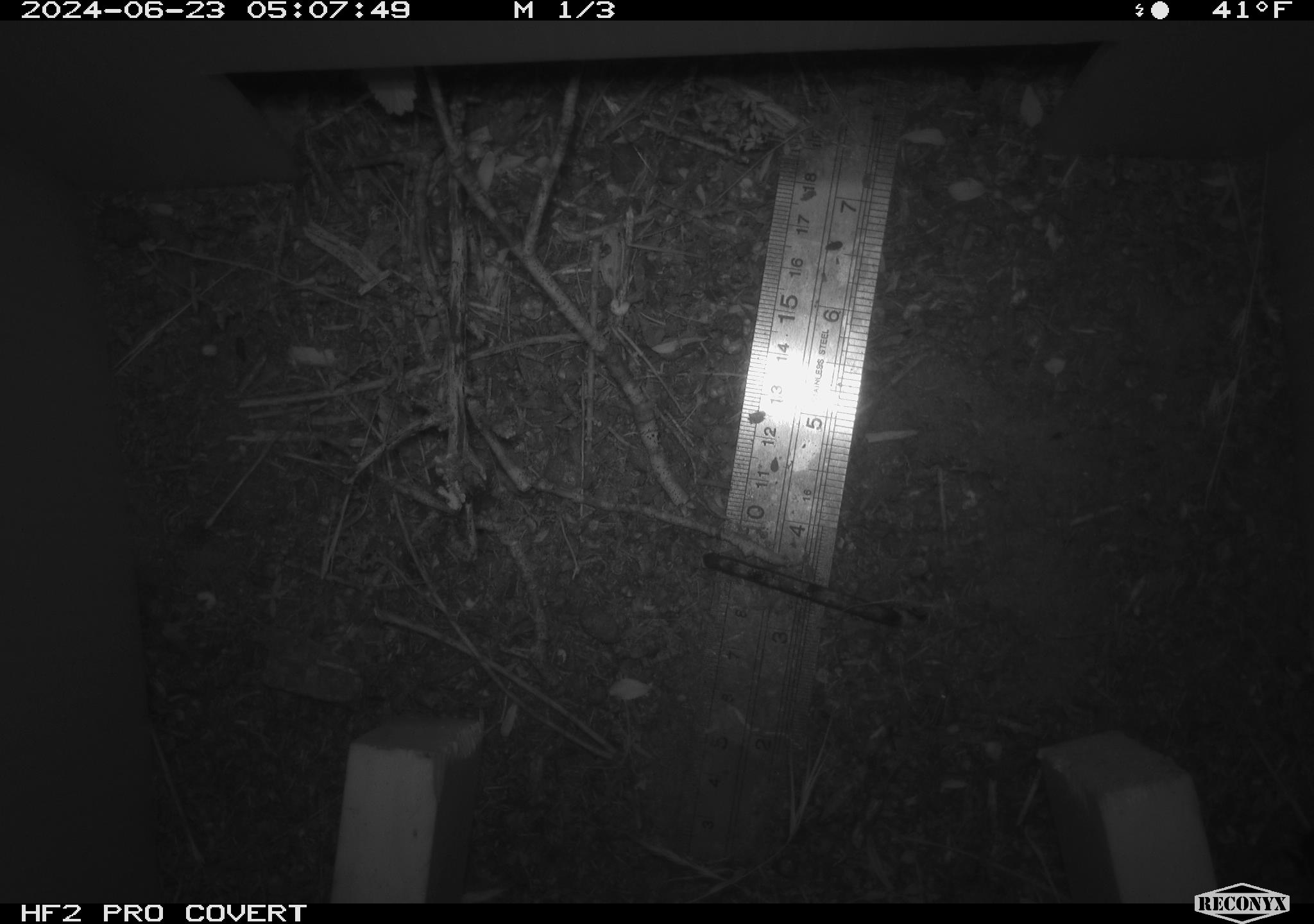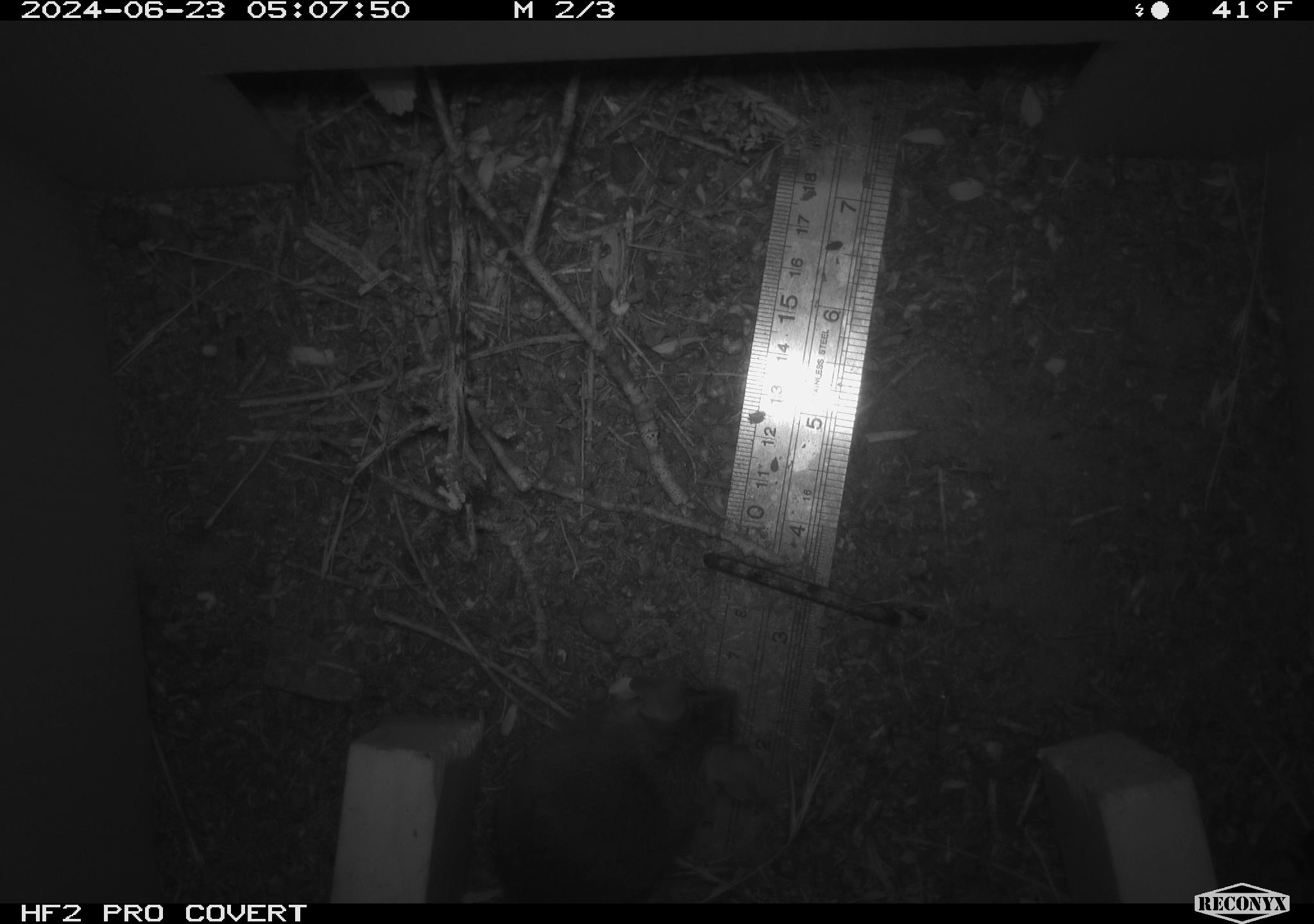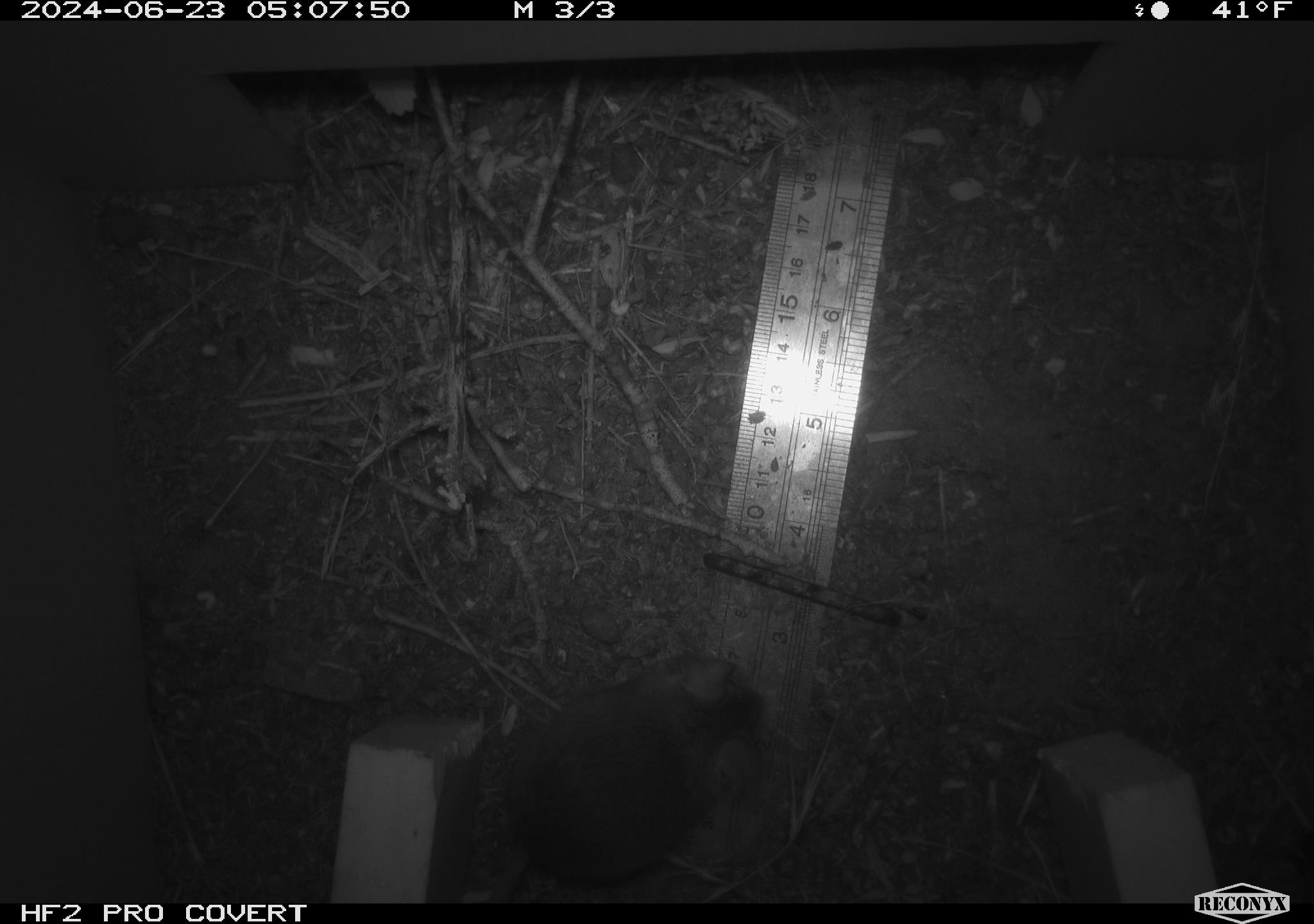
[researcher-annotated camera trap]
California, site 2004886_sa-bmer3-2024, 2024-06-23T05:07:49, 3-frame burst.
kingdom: Animalia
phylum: Chordata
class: Mammalia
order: Rodentia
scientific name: Rodentia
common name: mouse species